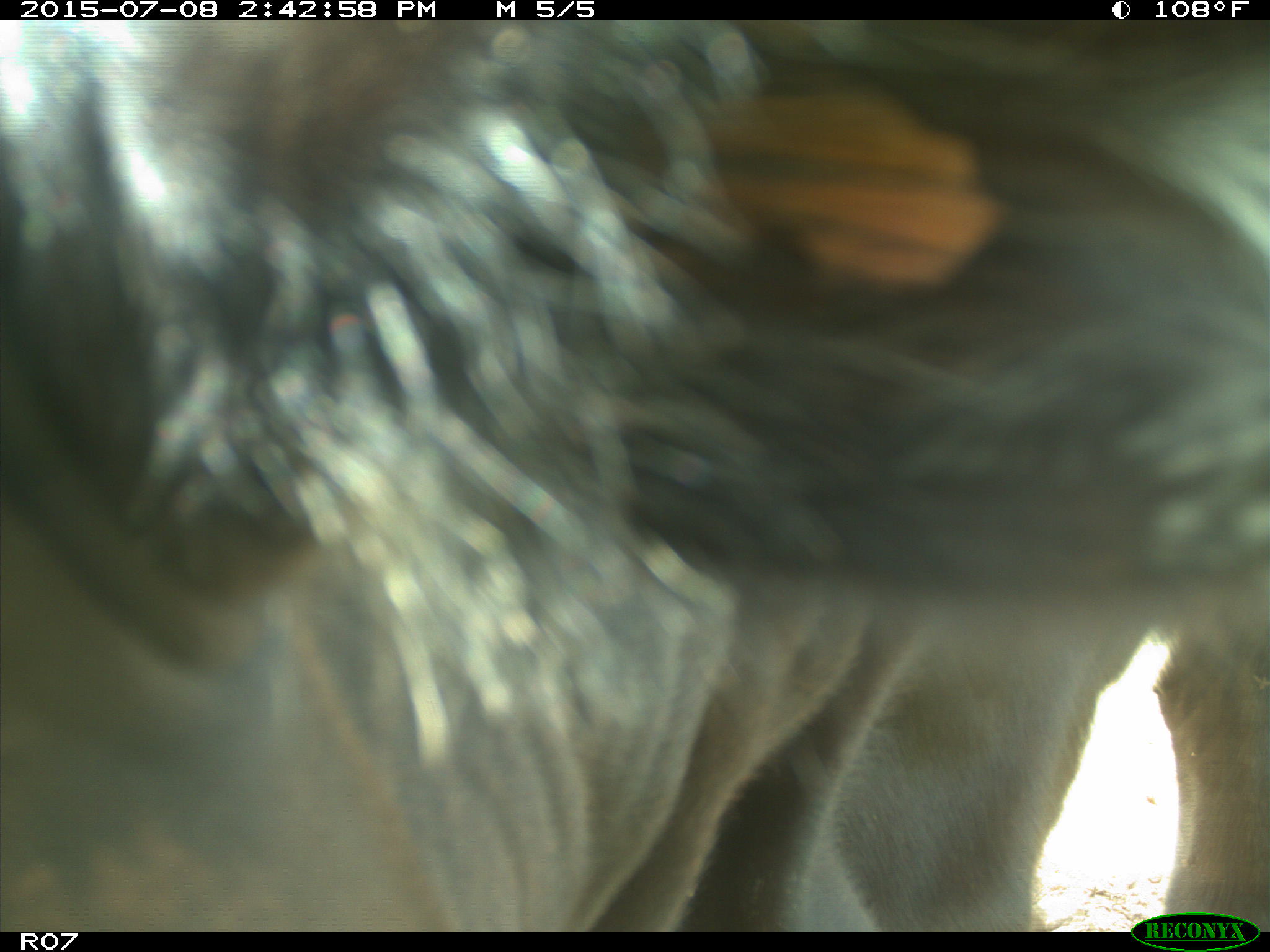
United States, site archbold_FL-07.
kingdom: Animalia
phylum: Chordata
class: Mammalia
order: Artiodactyla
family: Bovidae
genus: Bos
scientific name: Bos taurus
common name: domestic cow